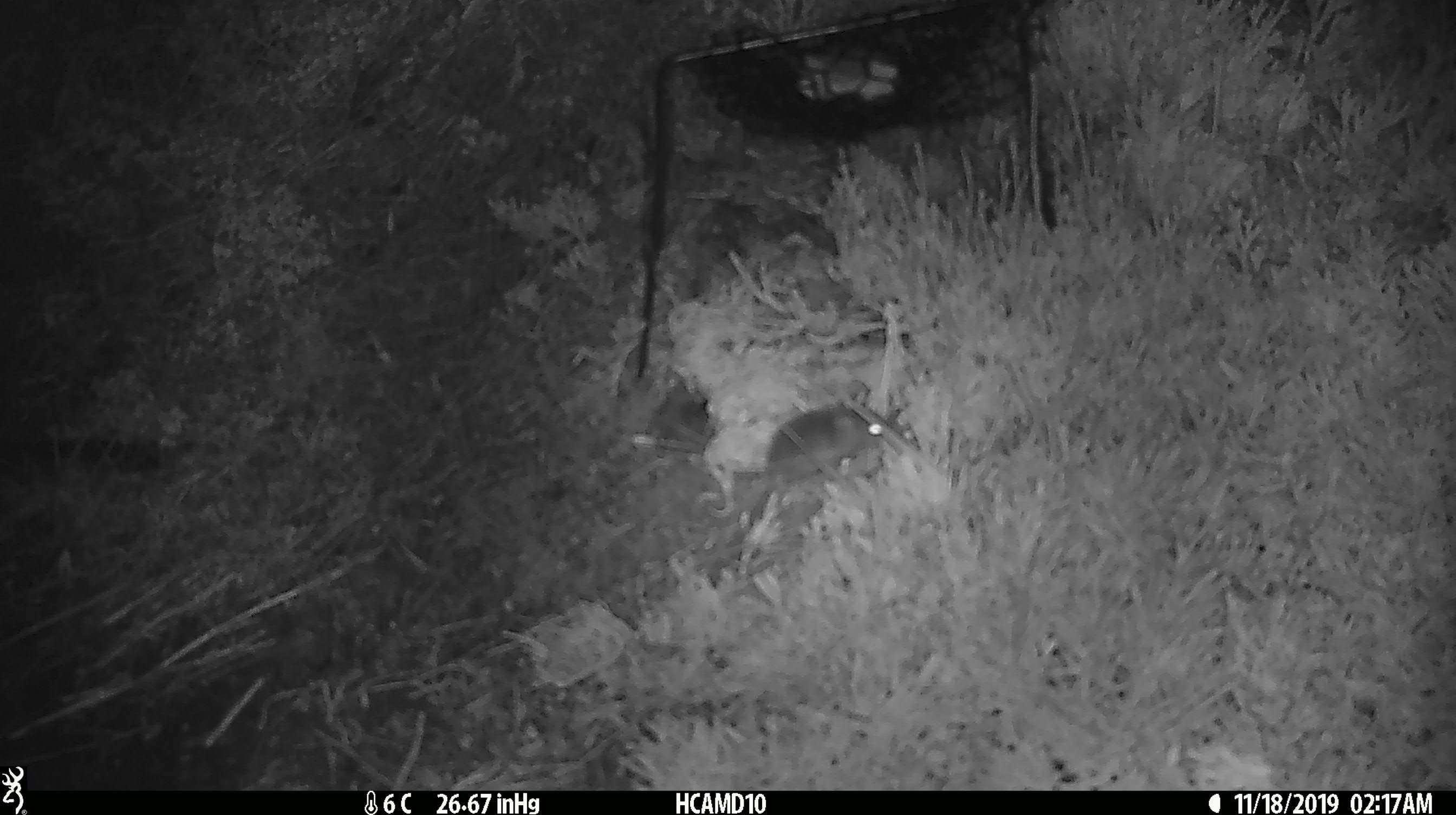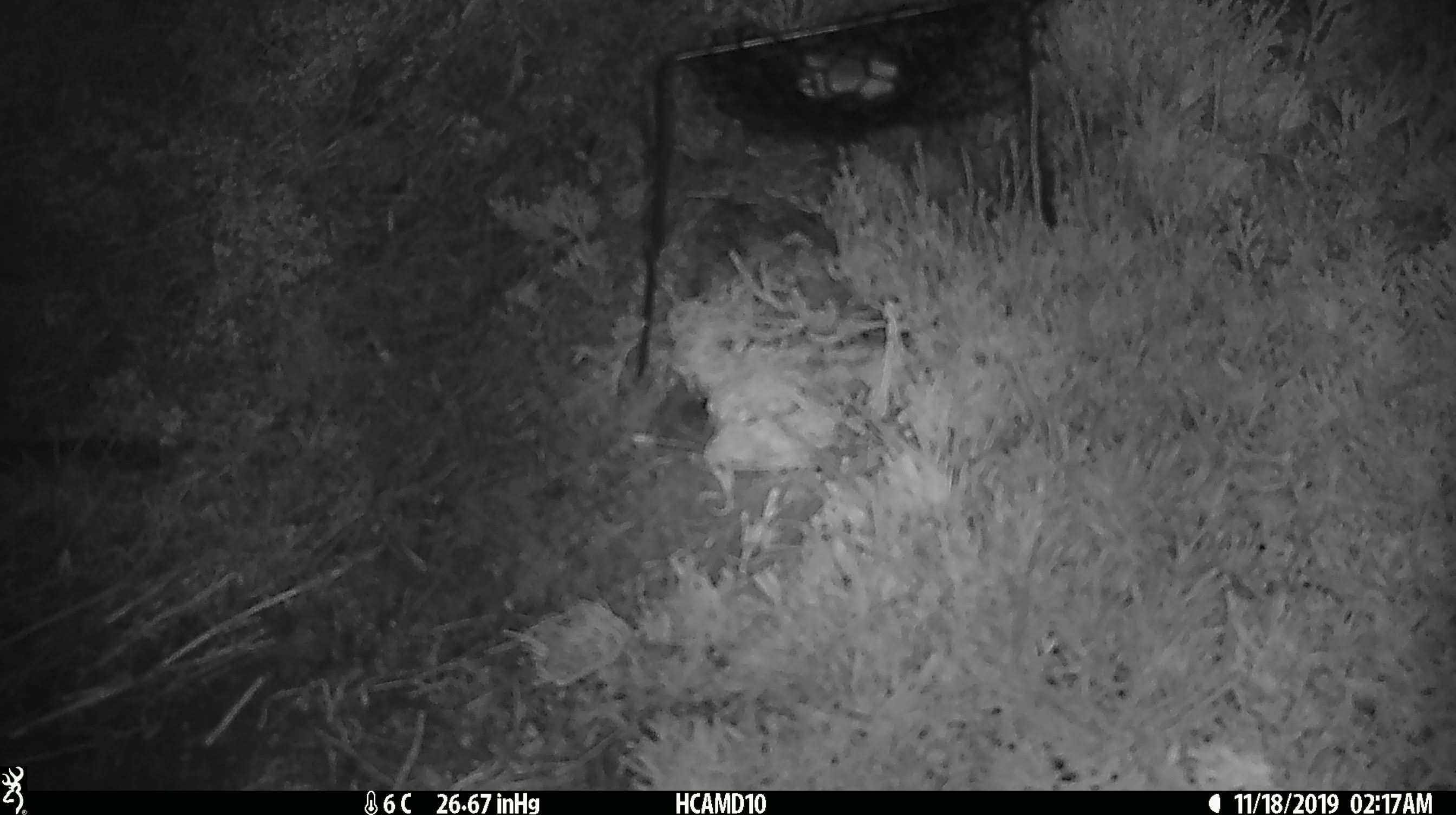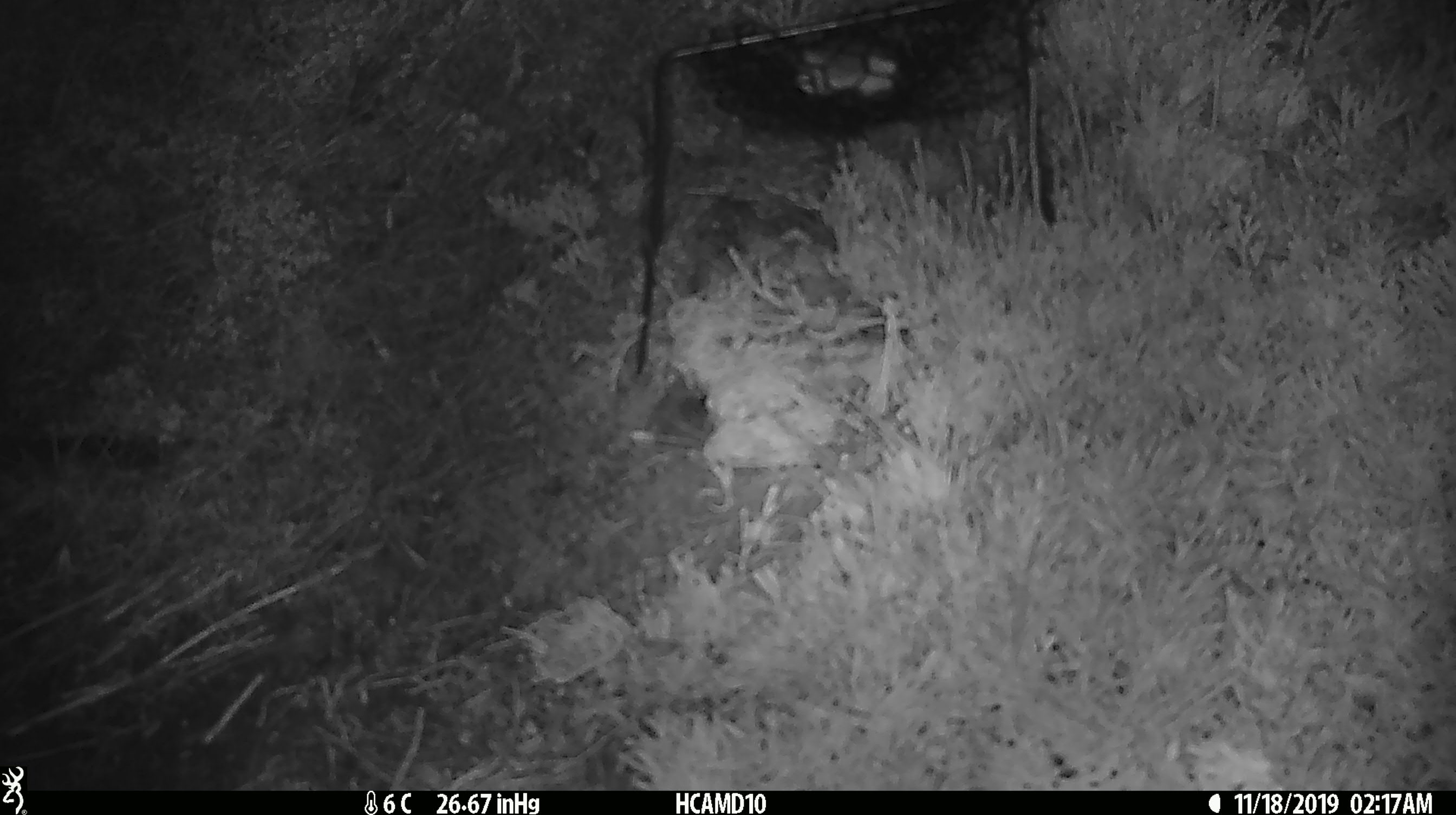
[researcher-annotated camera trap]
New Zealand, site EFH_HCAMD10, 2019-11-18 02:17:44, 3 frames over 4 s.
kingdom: Animalia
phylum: Chordata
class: Mammalia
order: Rodentia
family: Muridae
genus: Mus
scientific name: Mus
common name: mouse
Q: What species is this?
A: Mouse (Mus).